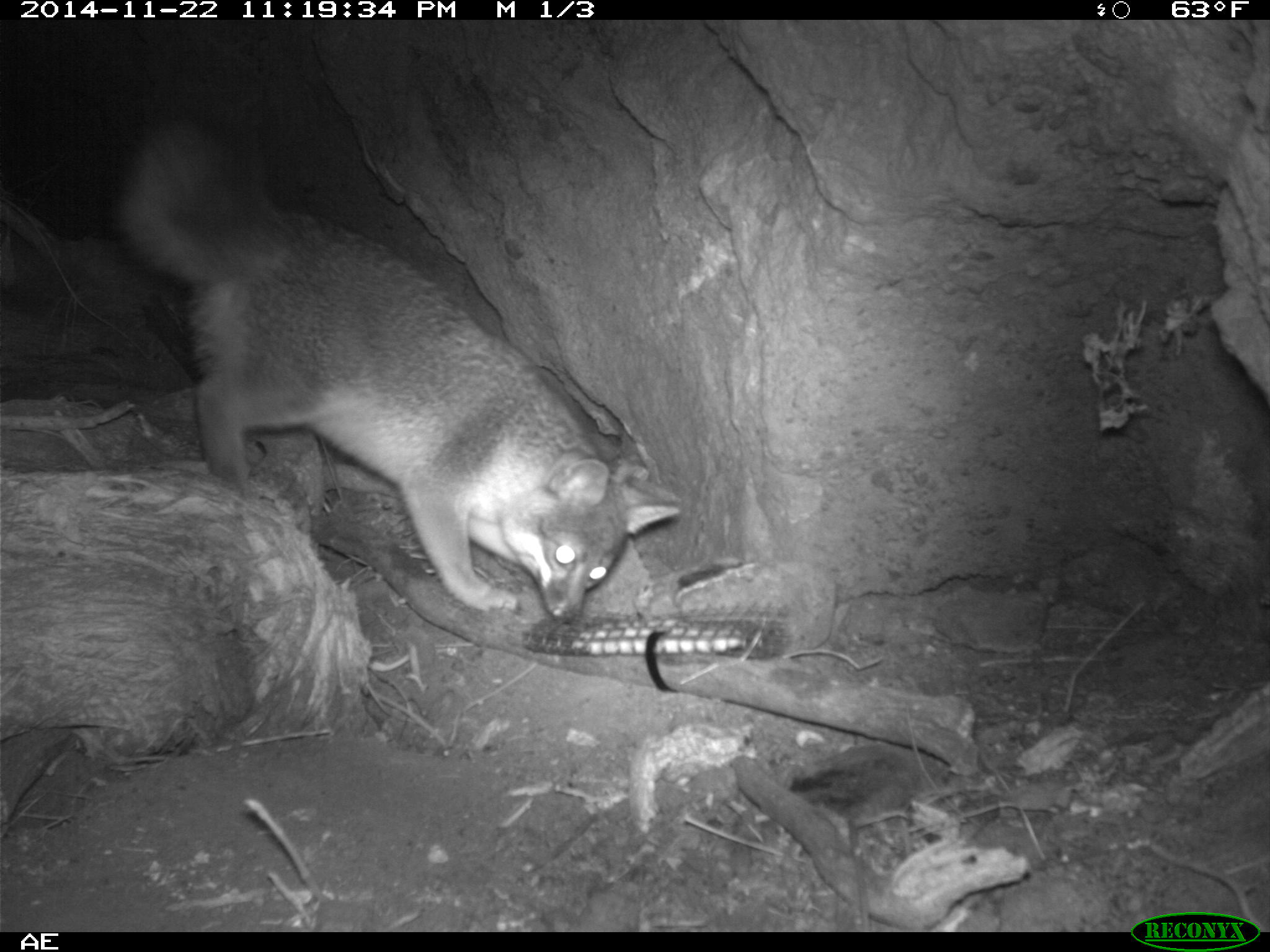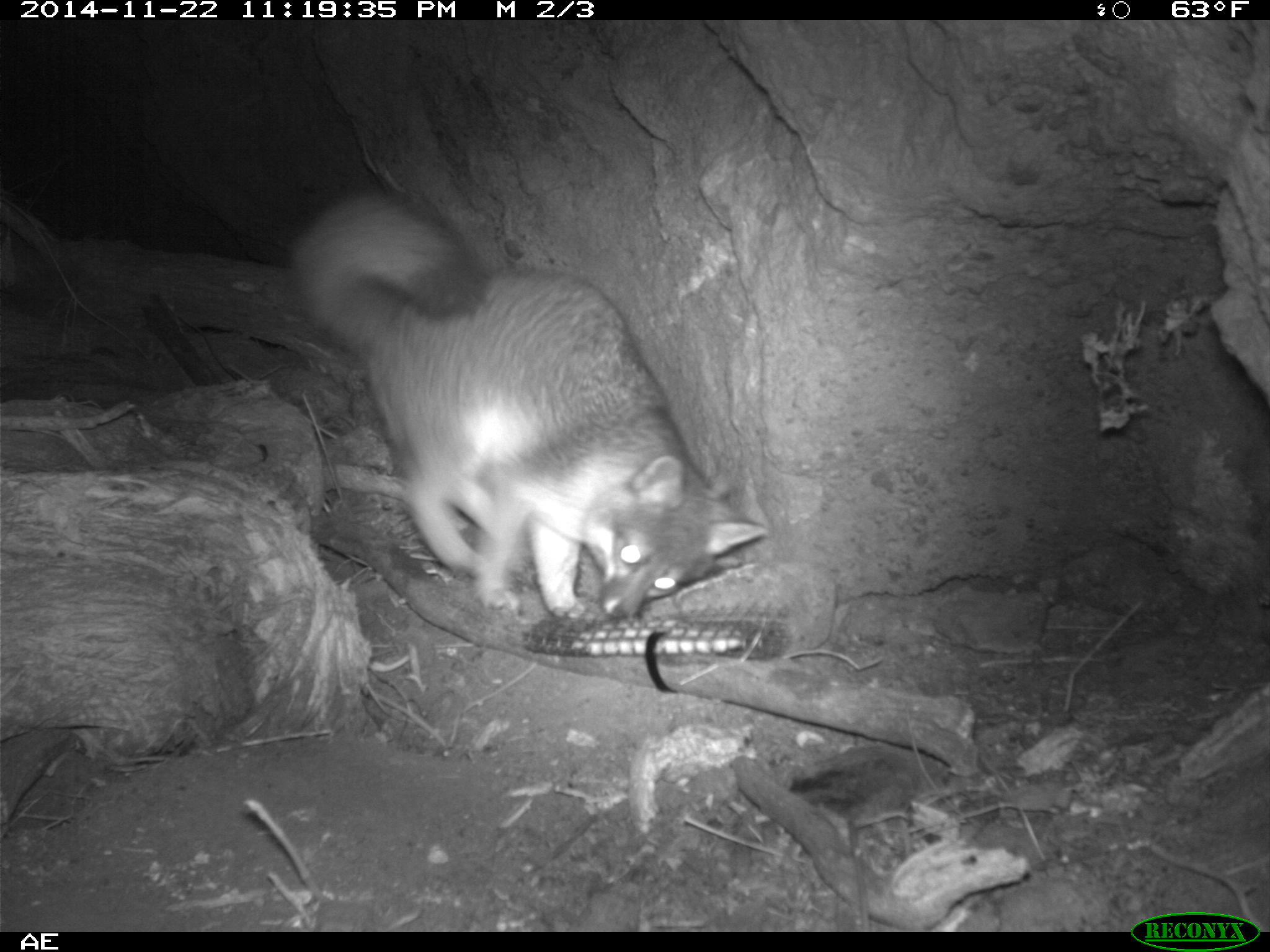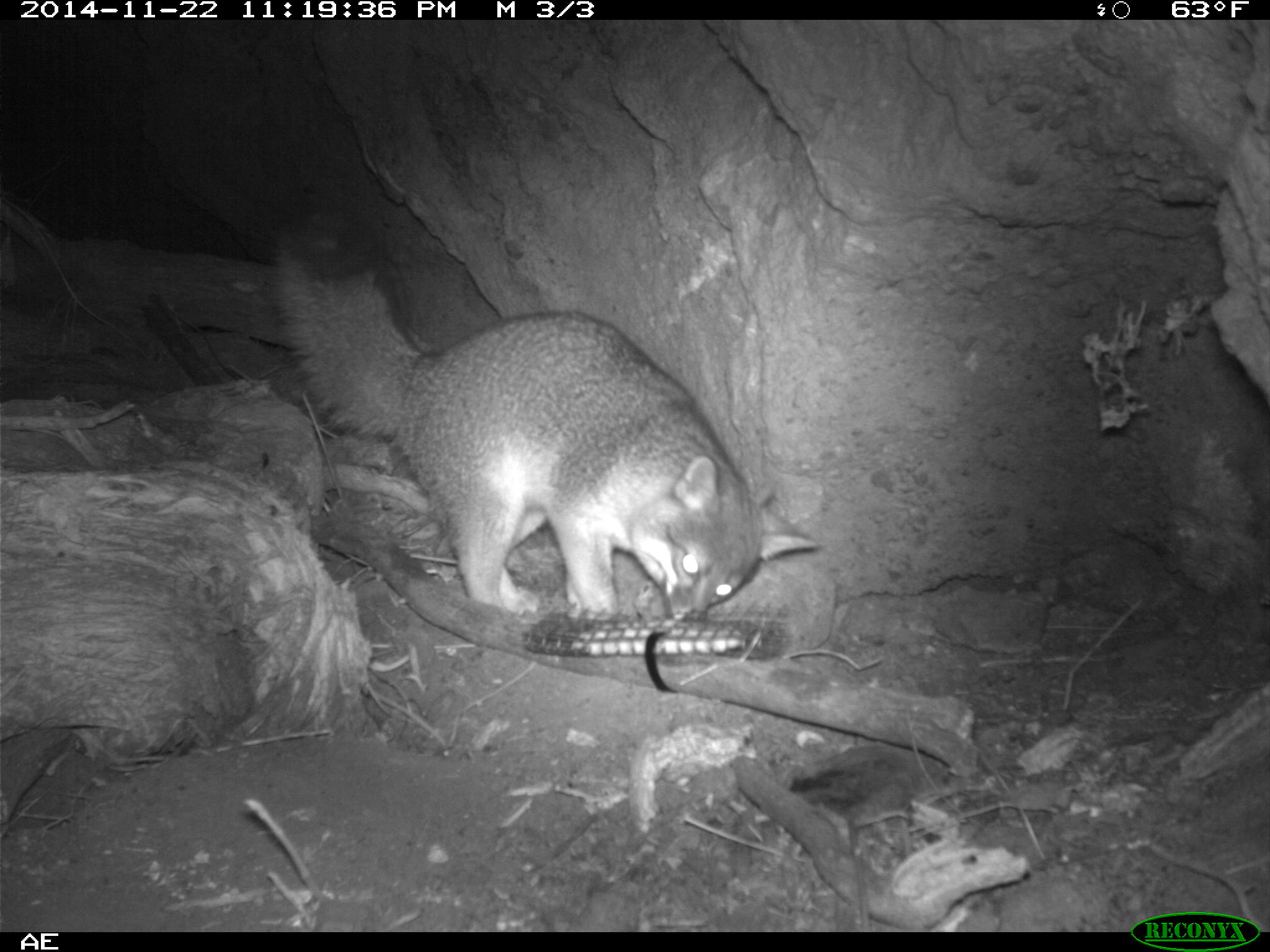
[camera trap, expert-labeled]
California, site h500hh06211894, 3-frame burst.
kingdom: Animalia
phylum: Chordata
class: Mammalia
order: Carnivora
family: Canidae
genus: Urocyon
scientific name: Urocyon littoralis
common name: island fox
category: fox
Fox (island fox) (Urocyon littoralis).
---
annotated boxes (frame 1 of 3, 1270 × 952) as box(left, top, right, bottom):
fox: box(121, 110, 683, 625)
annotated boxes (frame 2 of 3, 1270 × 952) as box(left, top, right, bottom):
fox: box(285, 178, 771, 618)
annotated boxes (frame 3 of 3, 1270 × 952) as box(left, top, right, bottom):
fox: box(270, 200, 822, 624)